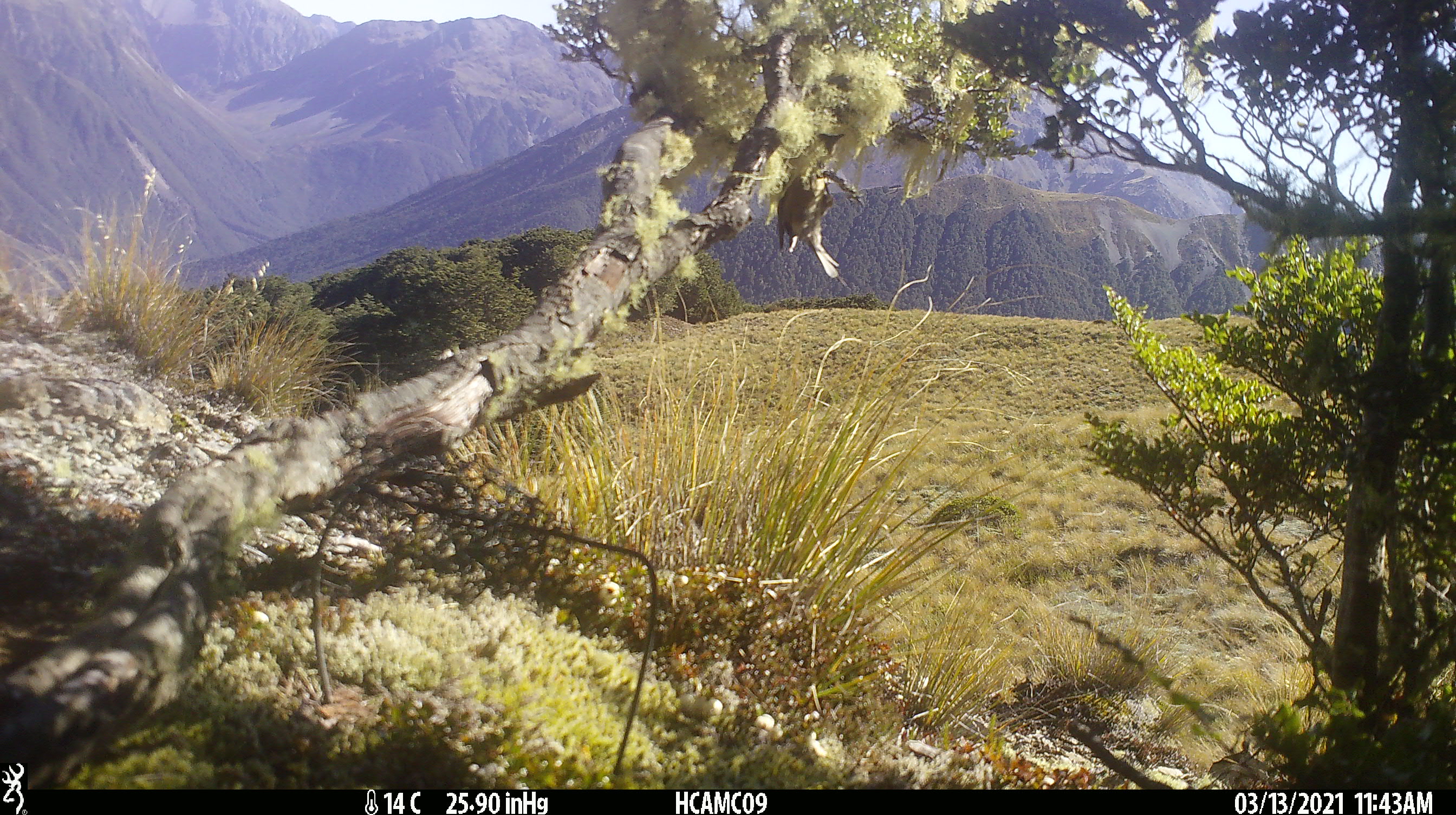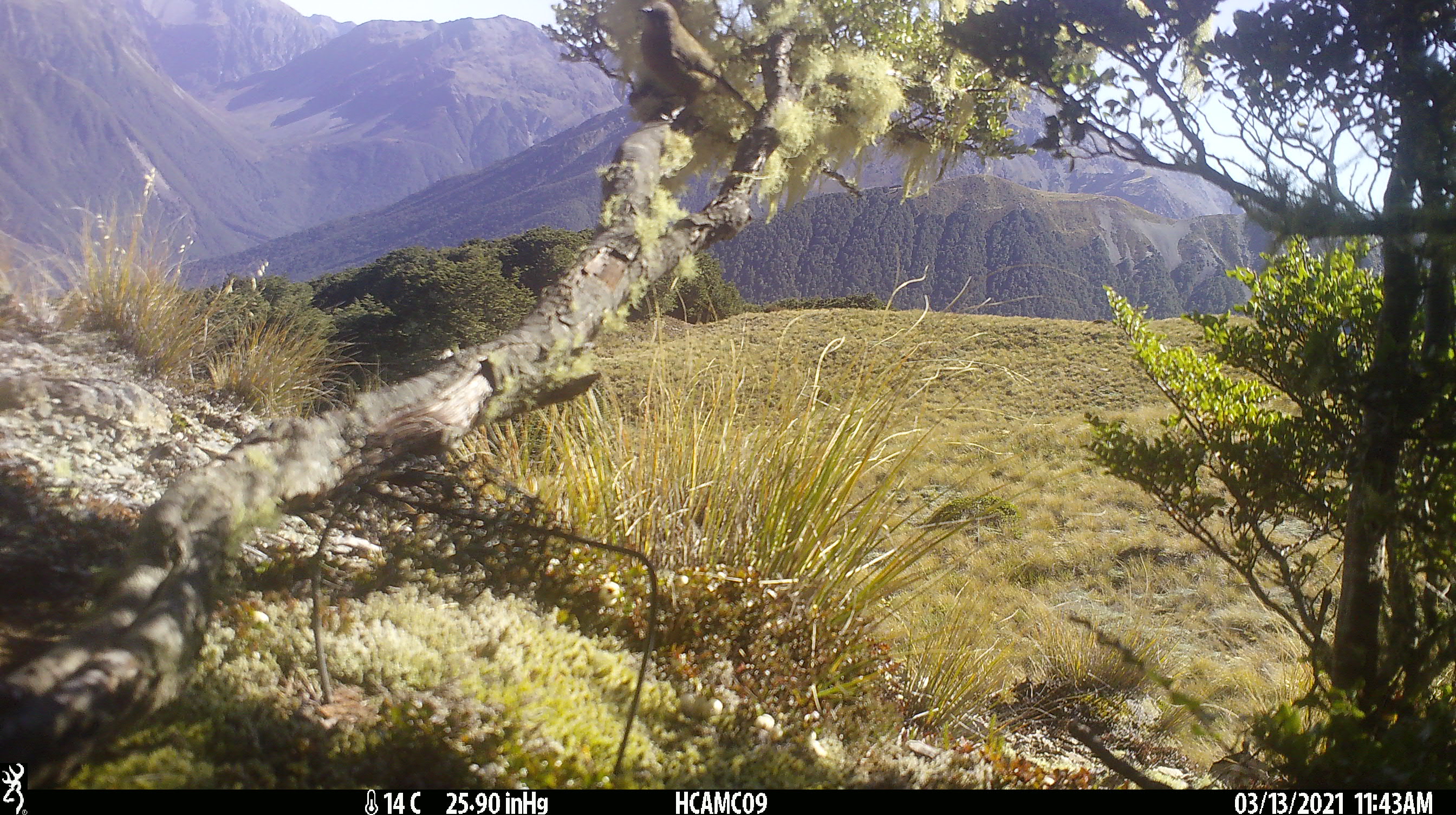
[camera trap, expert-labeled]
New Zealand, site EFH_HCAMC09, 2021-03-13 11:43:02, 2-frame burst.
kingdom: Animalia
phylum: Chordata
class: Aves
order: Passeriformes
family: Meliphagidae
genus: Anthornis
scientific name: Anthornis melanura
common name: new zealand bellbird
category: bellbird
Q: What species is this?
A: Bellbird (new zealand bellbird) (Anthornis melanura).